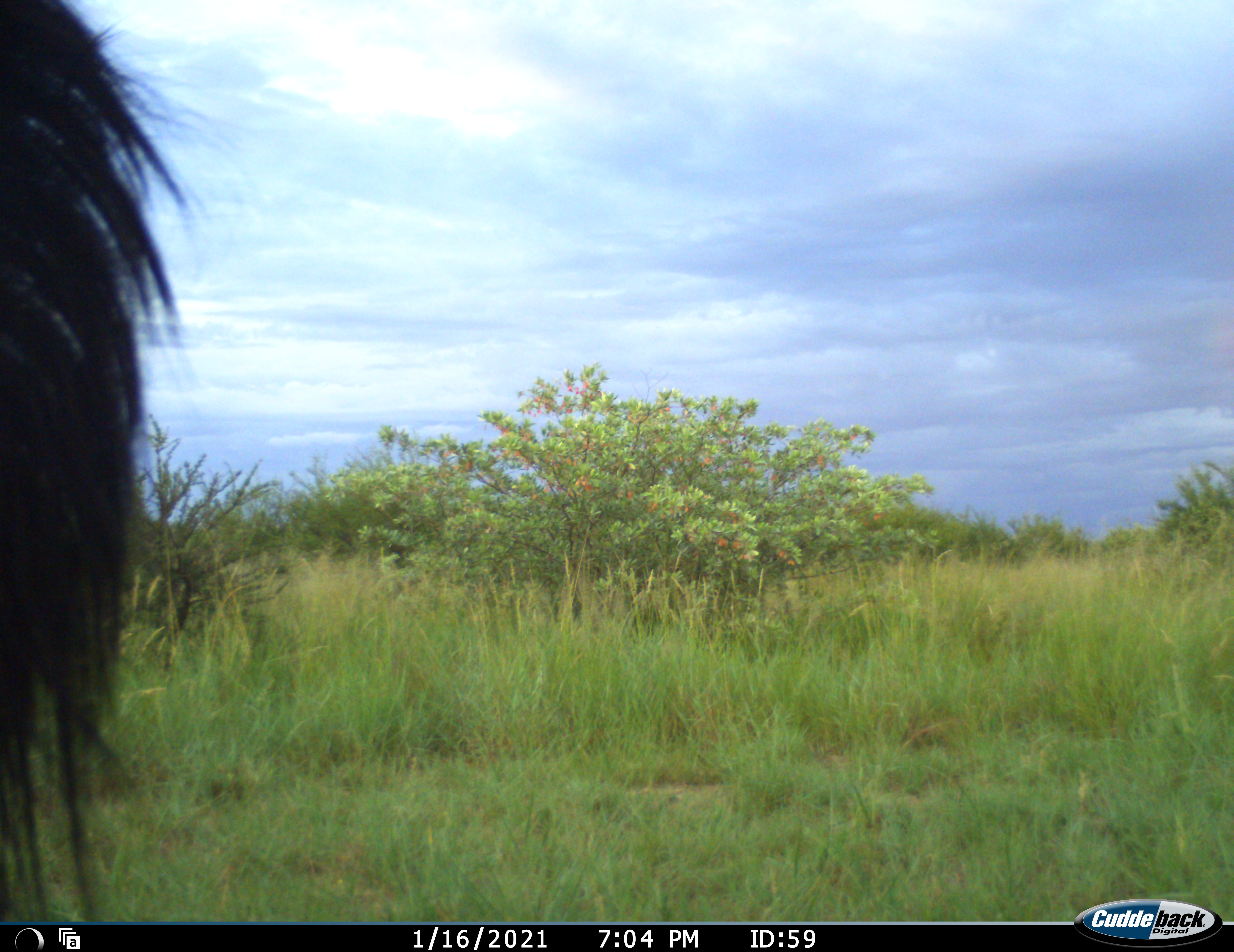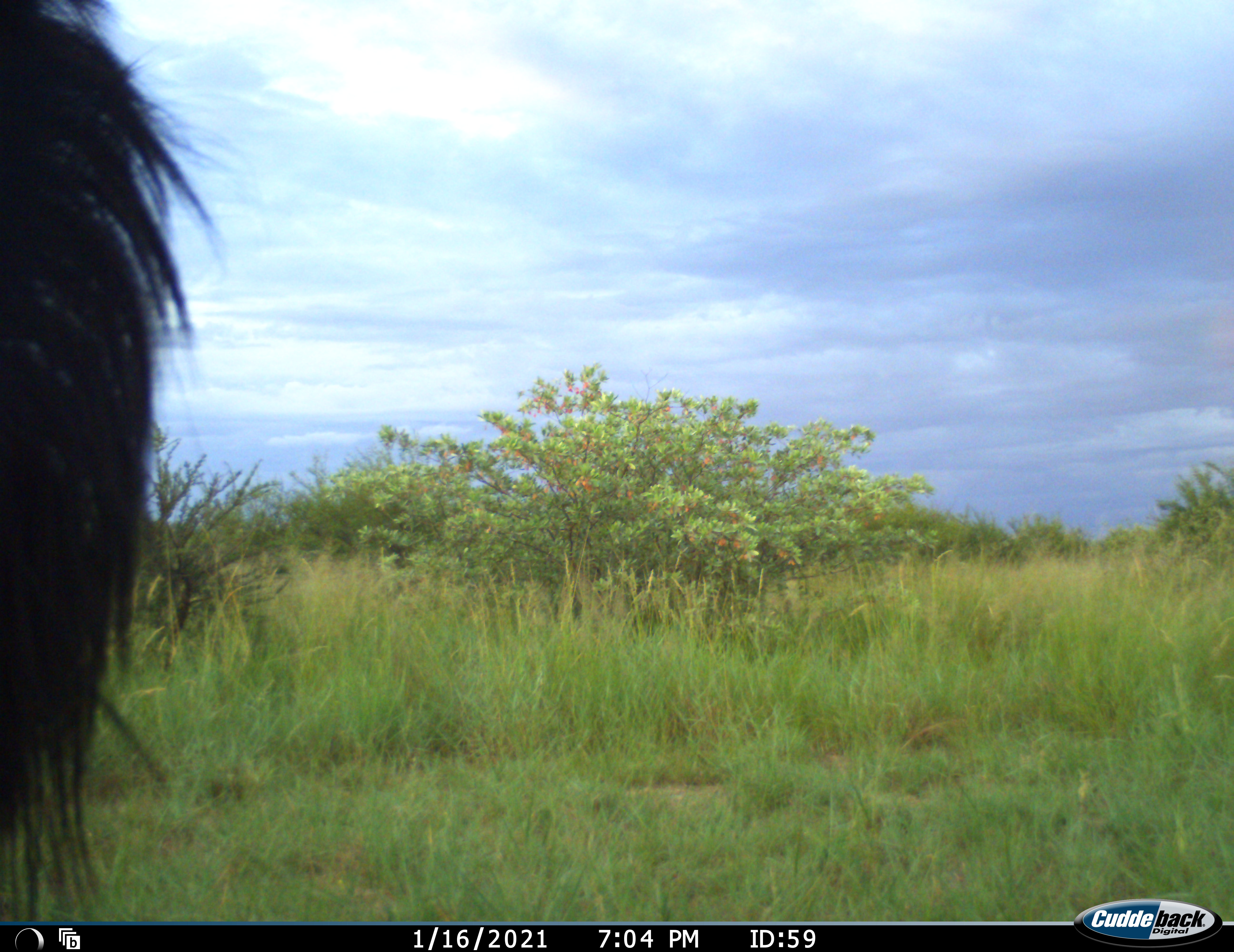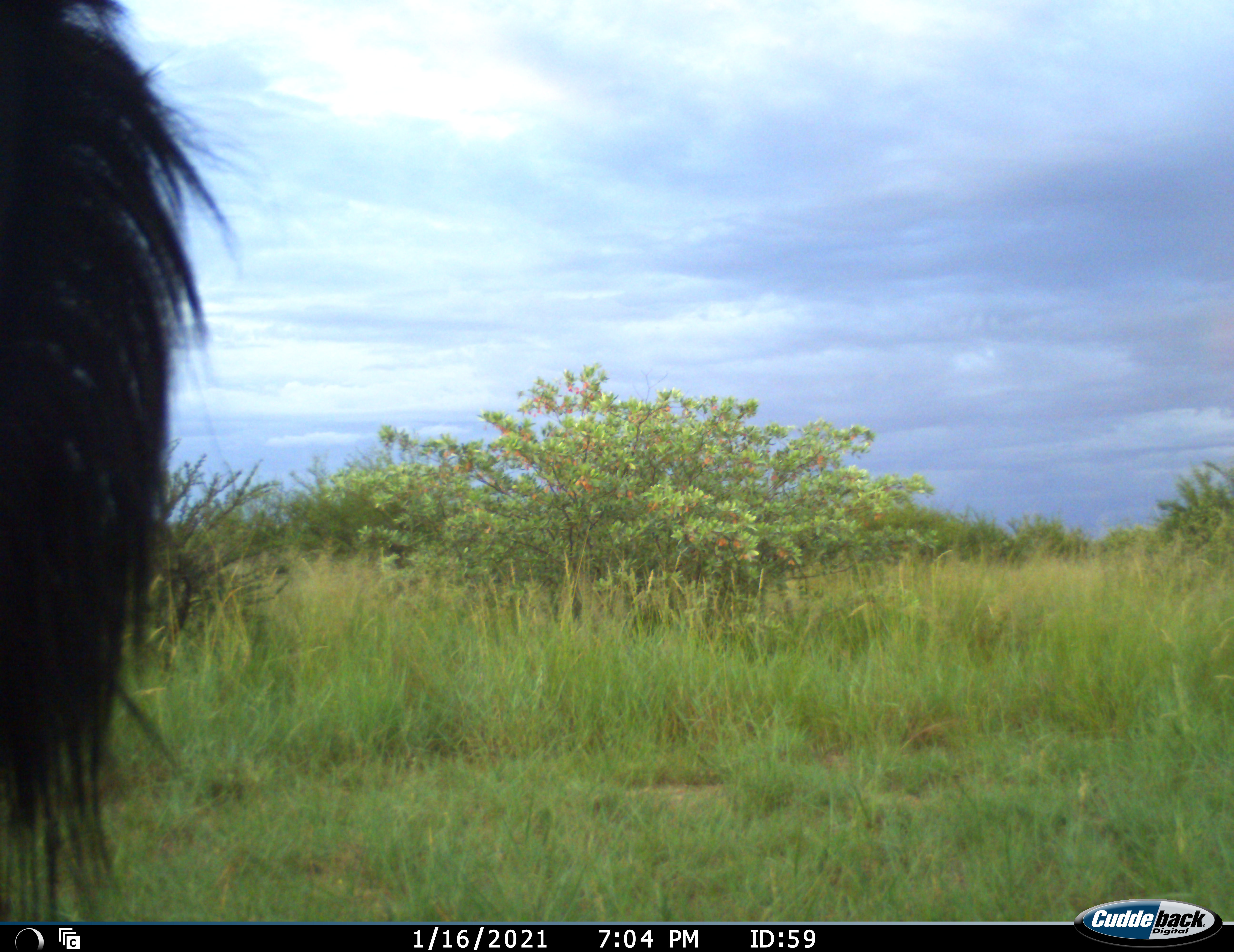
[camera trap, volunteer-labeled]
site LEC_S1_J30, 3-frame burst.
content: unidentified animal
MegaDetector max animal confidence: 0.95